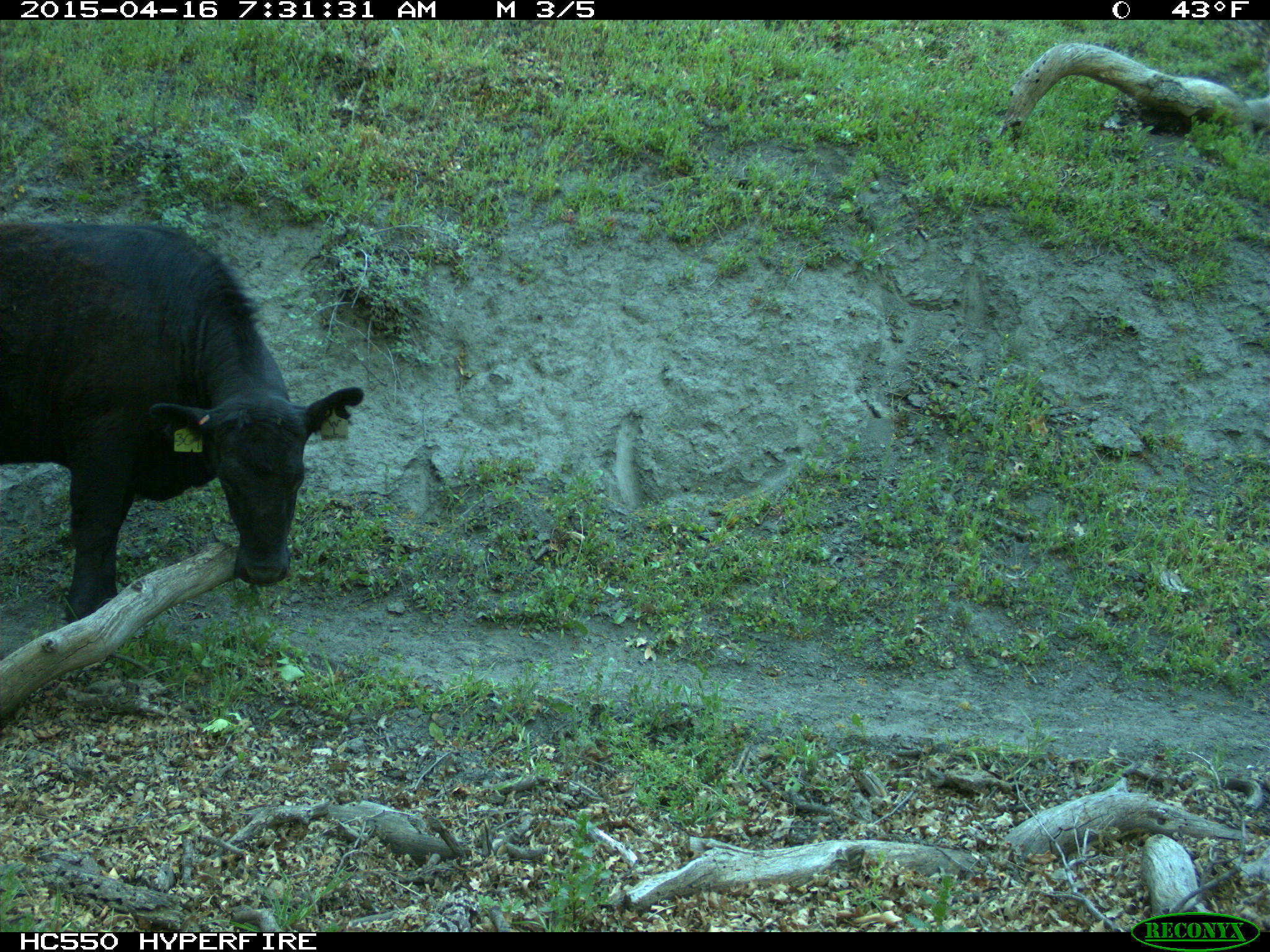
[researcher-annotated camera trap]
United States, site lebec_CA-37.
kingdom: Animalia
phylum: Chordata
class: Mammalia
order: Artiodactyla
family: Bovidae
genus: Bos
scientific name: Bos taurus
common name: domestic cow